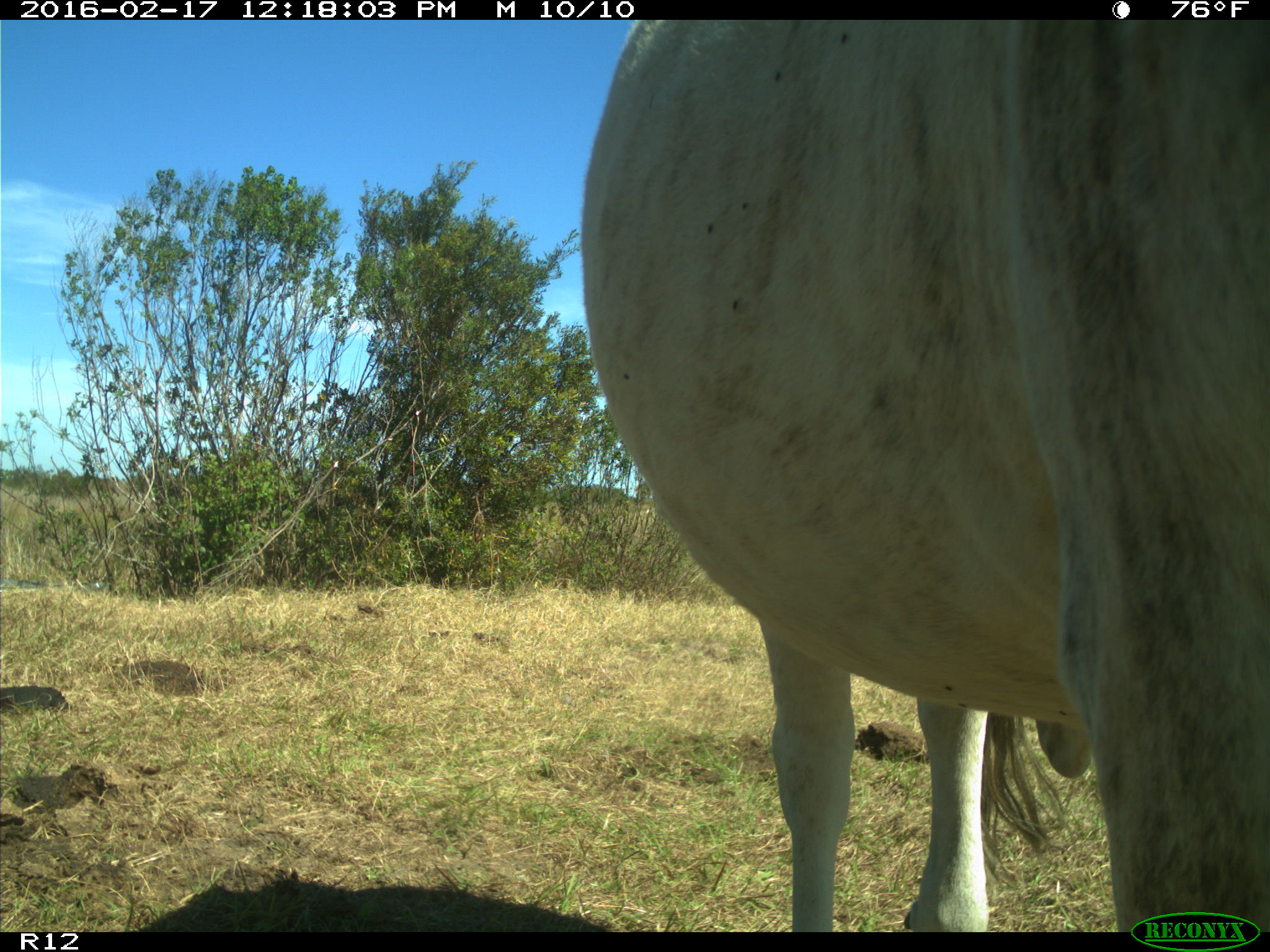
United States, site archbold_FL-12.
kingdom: Animalia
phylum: Chordata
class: Mammalia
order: Artiodactyla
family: Bovidae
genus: Bos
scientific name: Bos taurus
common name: domestic cow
Bos taurus (domestic cow).